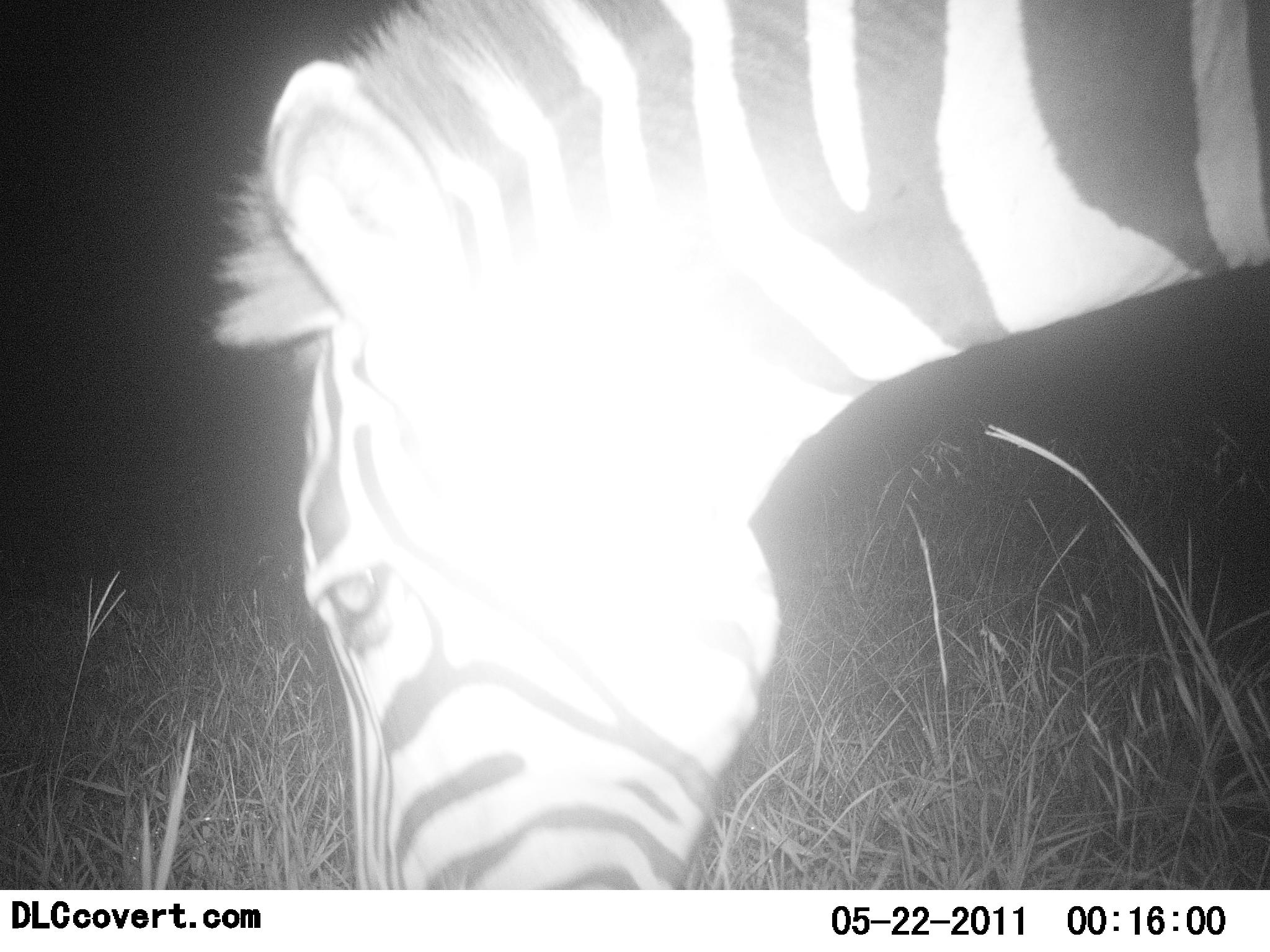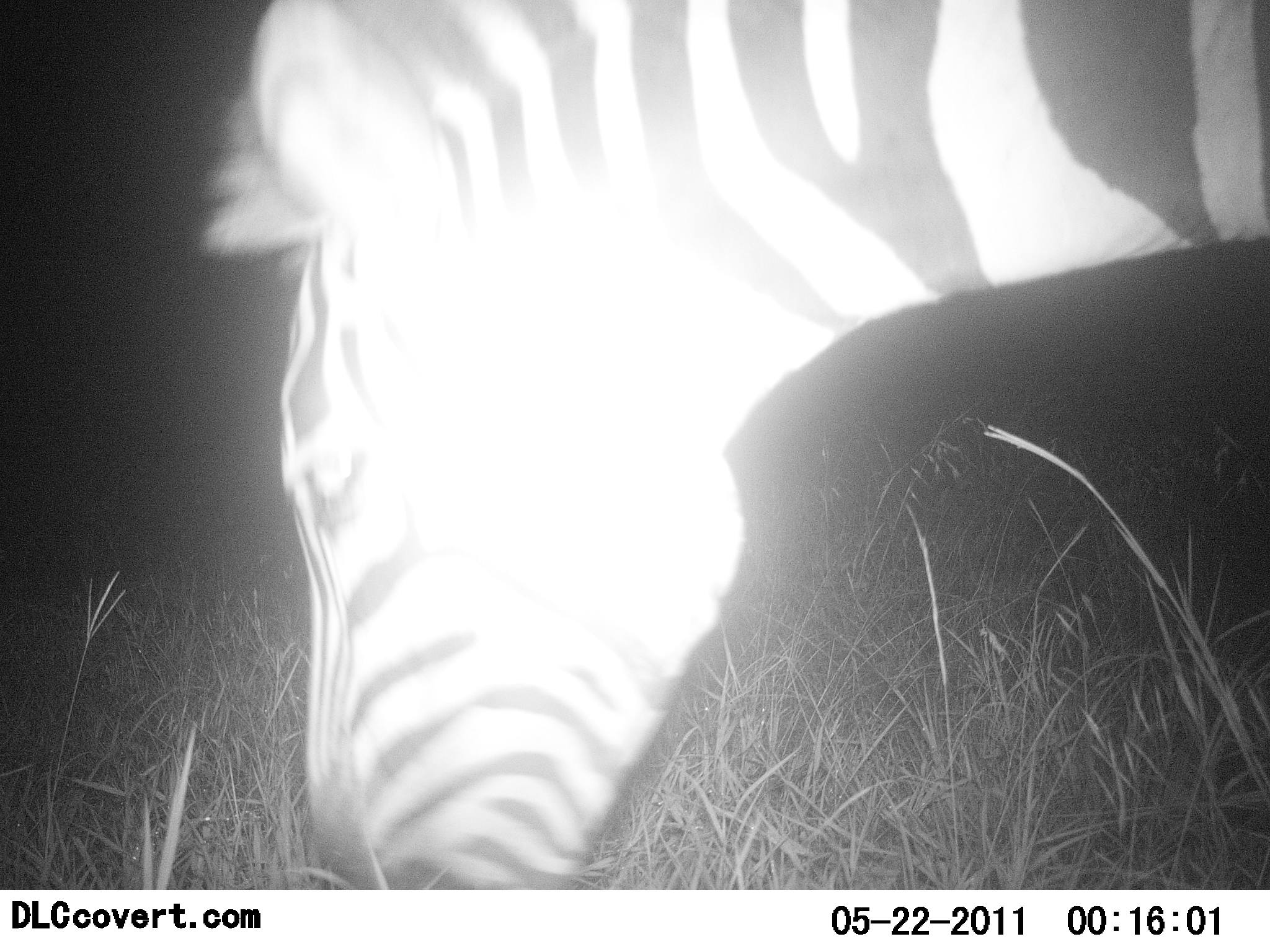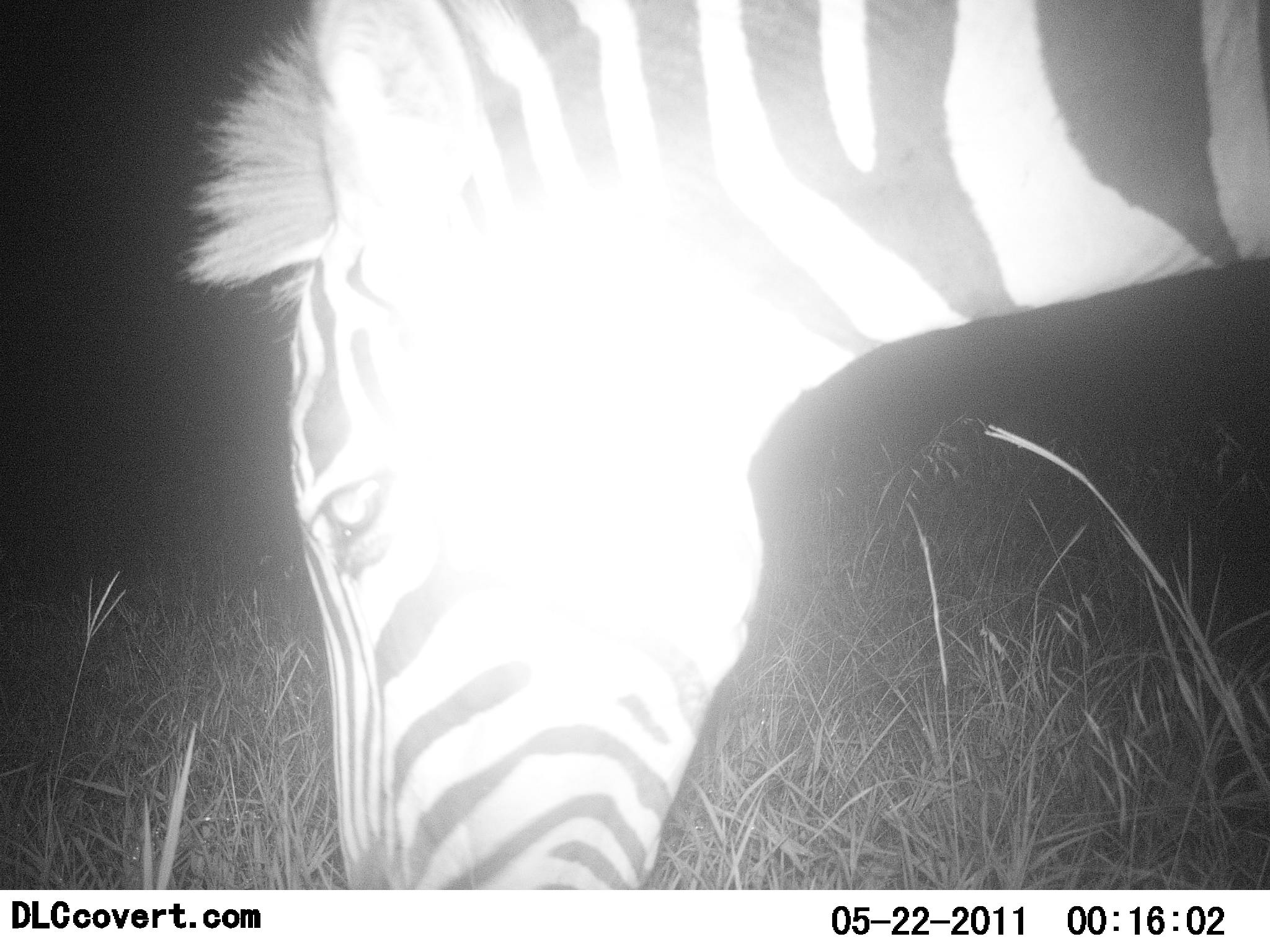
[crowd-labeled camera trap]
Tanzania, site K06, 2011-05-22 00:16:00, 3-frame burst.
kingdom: Animalia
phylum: Chordata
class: Mammalia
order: Perissodactyla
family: Equidae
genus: Equus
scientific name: Equus quagga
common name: plains zebra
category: zebra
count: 1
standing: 31%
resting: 0%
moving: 0%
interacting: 0%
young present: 0%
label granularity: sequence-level